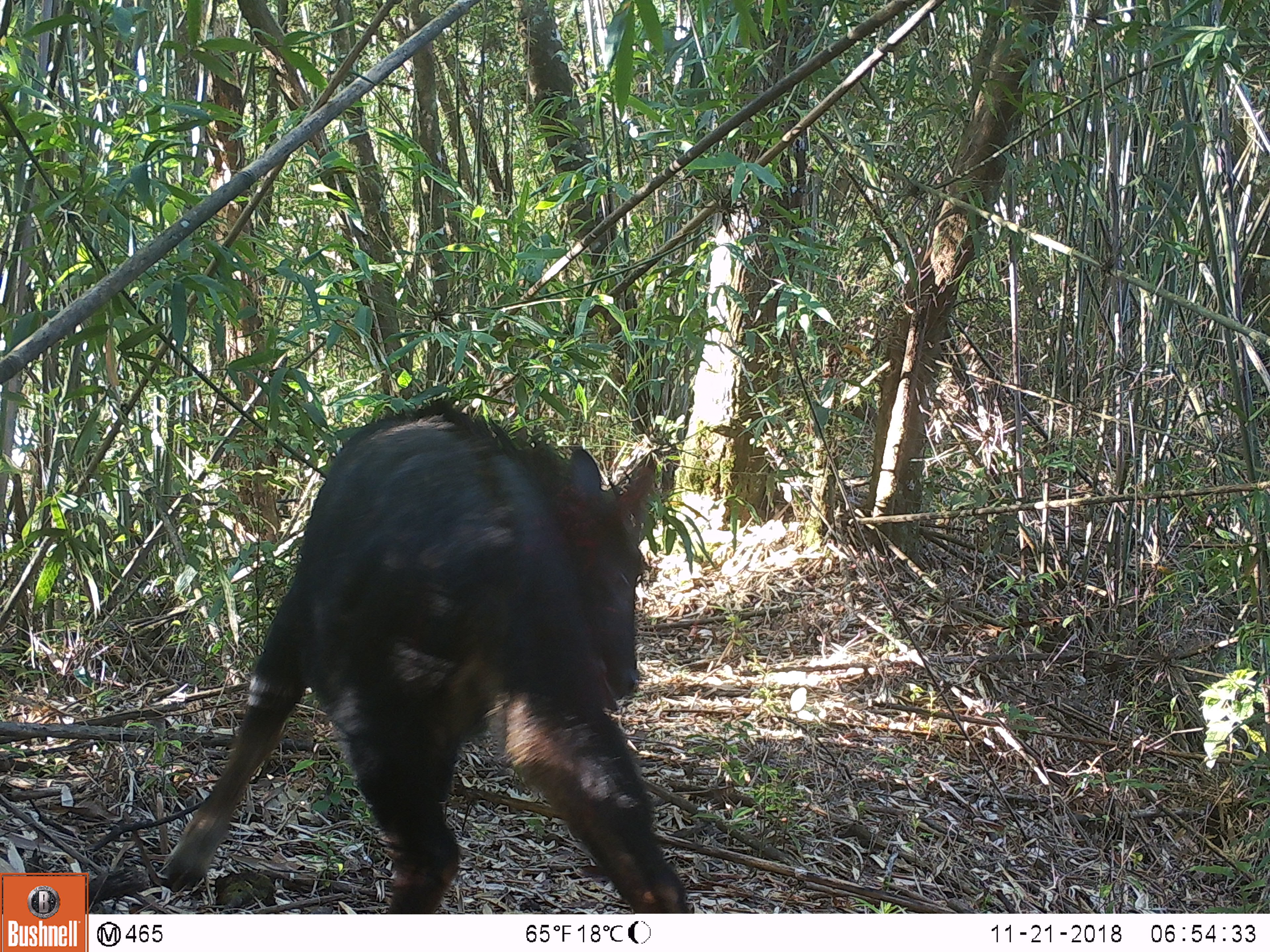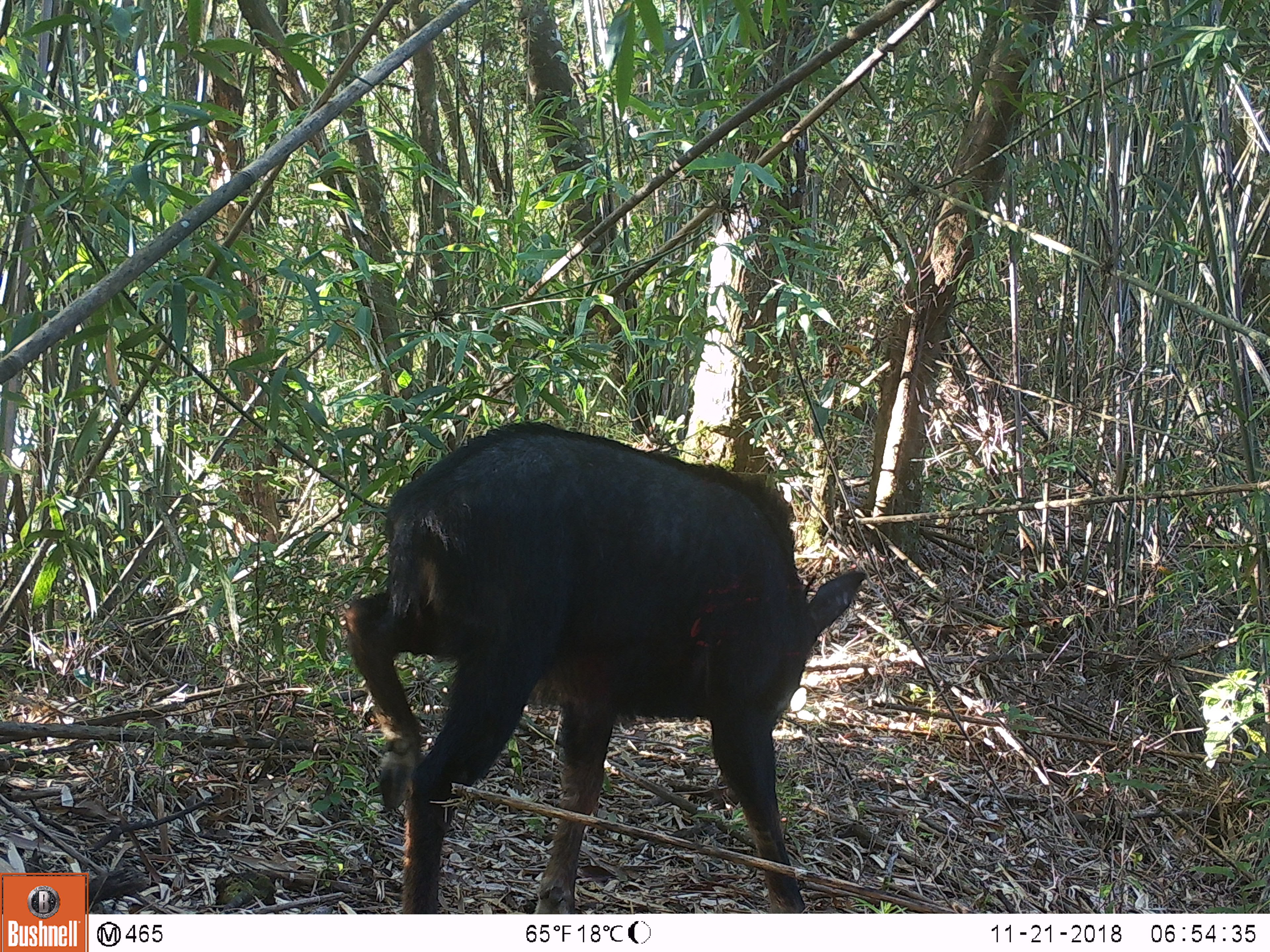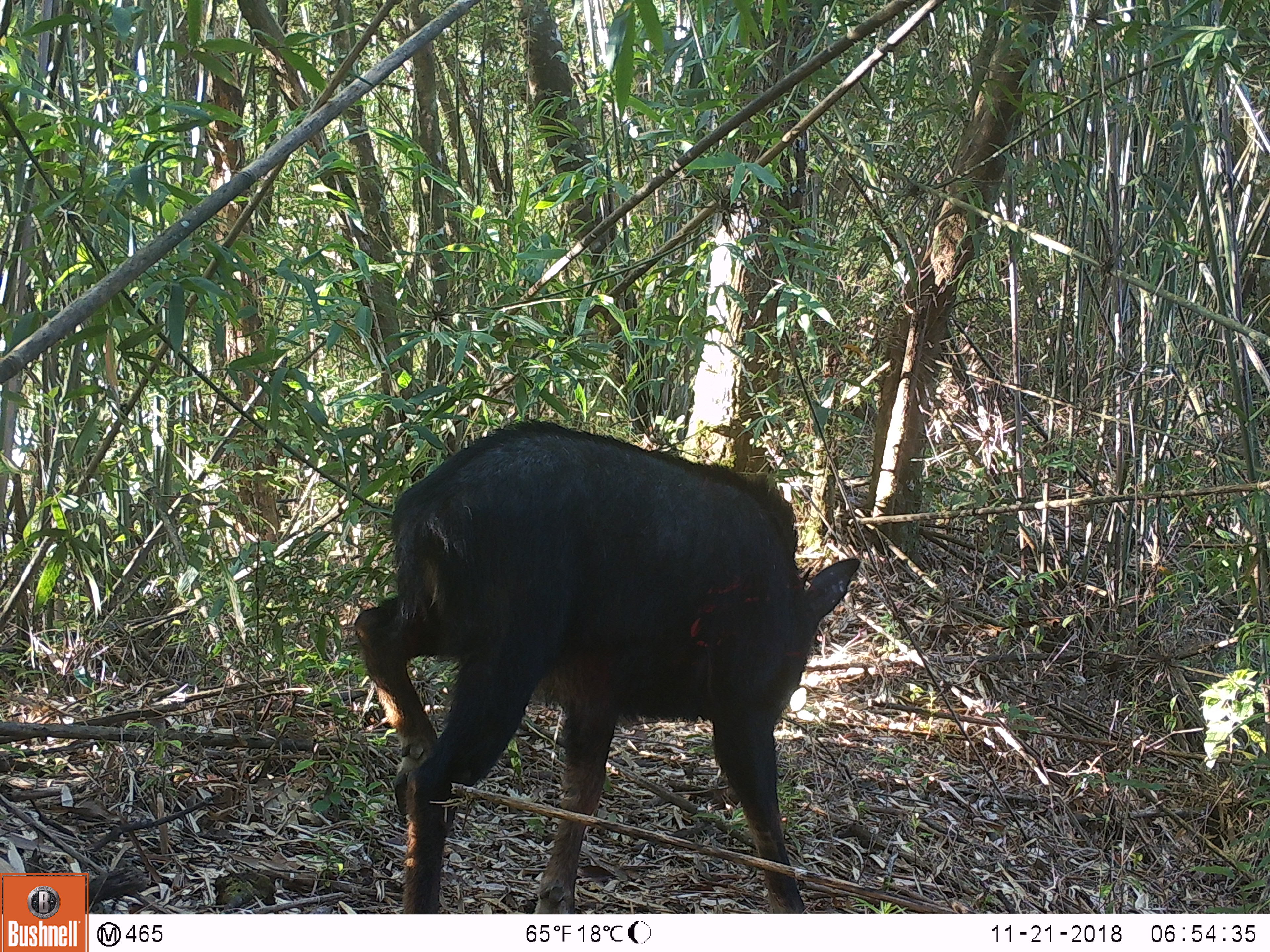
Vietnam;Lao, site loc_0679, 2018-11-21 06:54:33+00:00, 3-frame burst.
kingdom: Animalia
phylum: Chordata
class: Mammalia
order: Artiodactyla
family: Bovidae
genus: Capricornis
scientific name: Capricornis sumatraensis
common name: chinese serow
Chinese serow (Capricornis sumatraensis). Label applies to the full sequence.